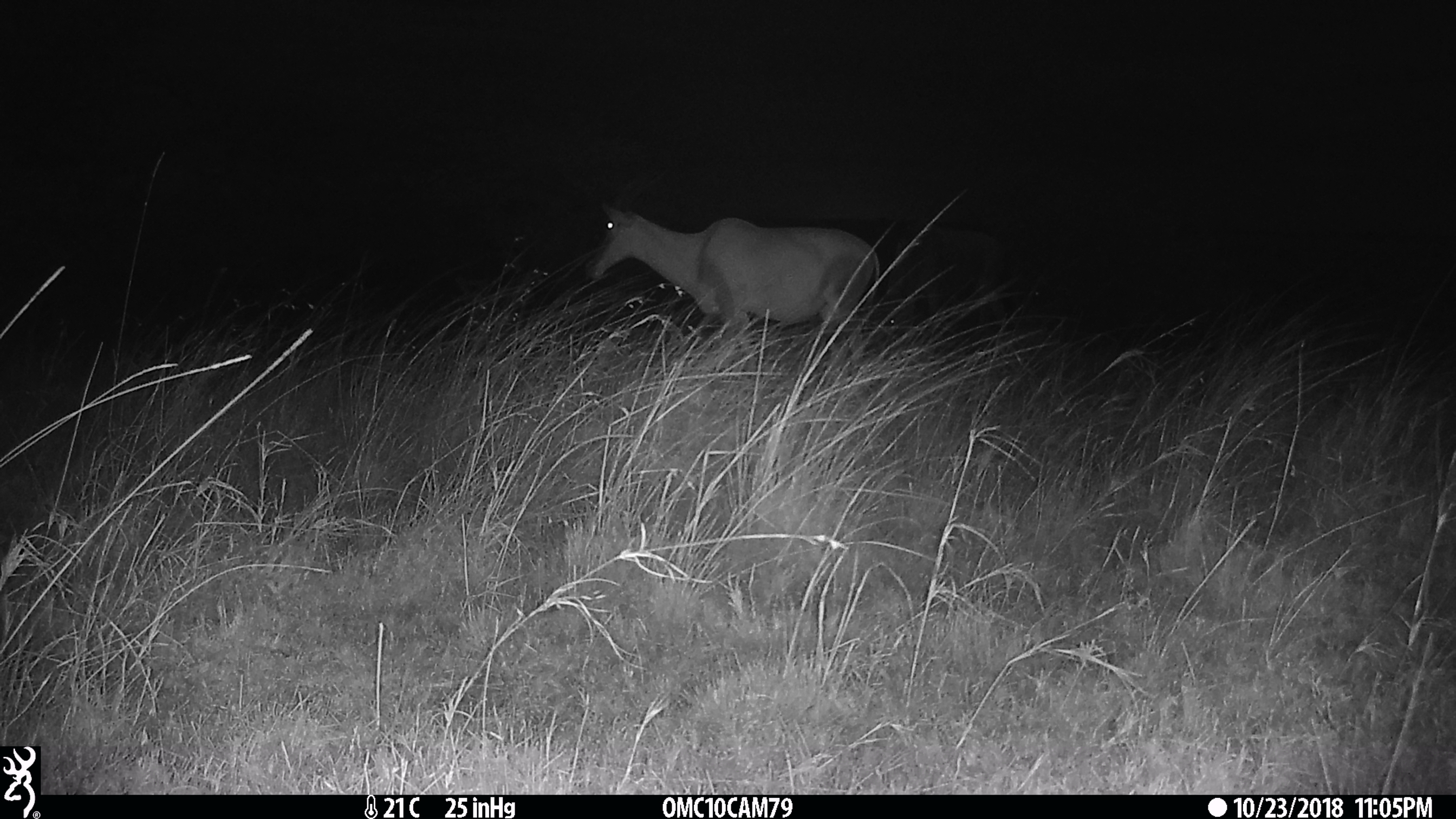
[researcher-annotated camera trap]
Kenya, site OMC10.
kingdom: Animalia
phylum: Chordata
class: Mammalia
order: Artiodactyla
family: Bovidae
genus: Damaliscus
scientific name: Damaliscus lunatus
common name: topi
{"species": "topi (Damaliscus lunatus)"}